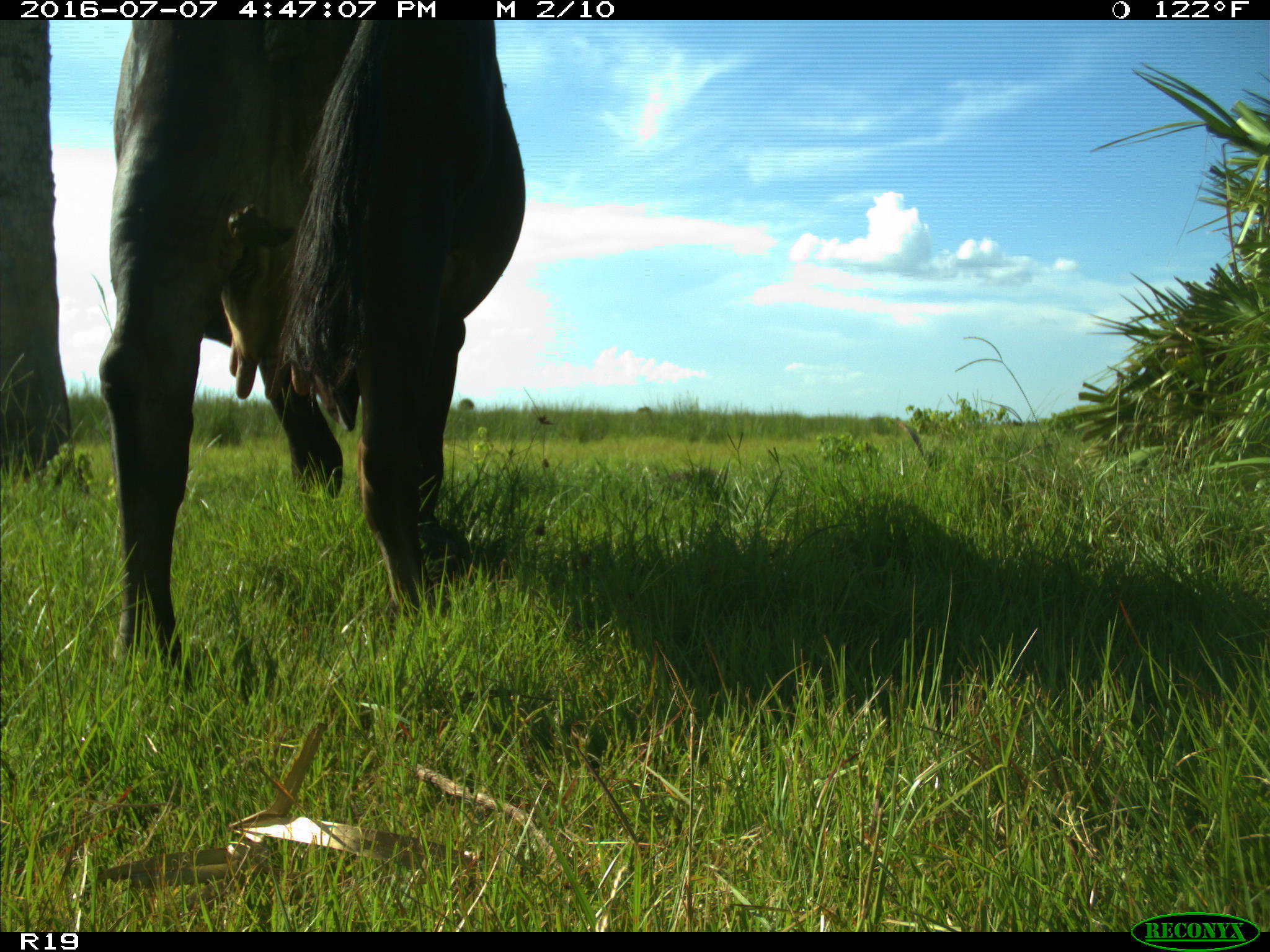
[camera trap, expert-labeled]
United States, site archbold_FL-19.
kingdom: Animalia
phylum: Chordata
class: Mammalia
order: Artiodactyla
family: Bovidae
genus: Bos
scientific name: Bos taurus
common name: domestic cow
Bos taurus (domestic cow).